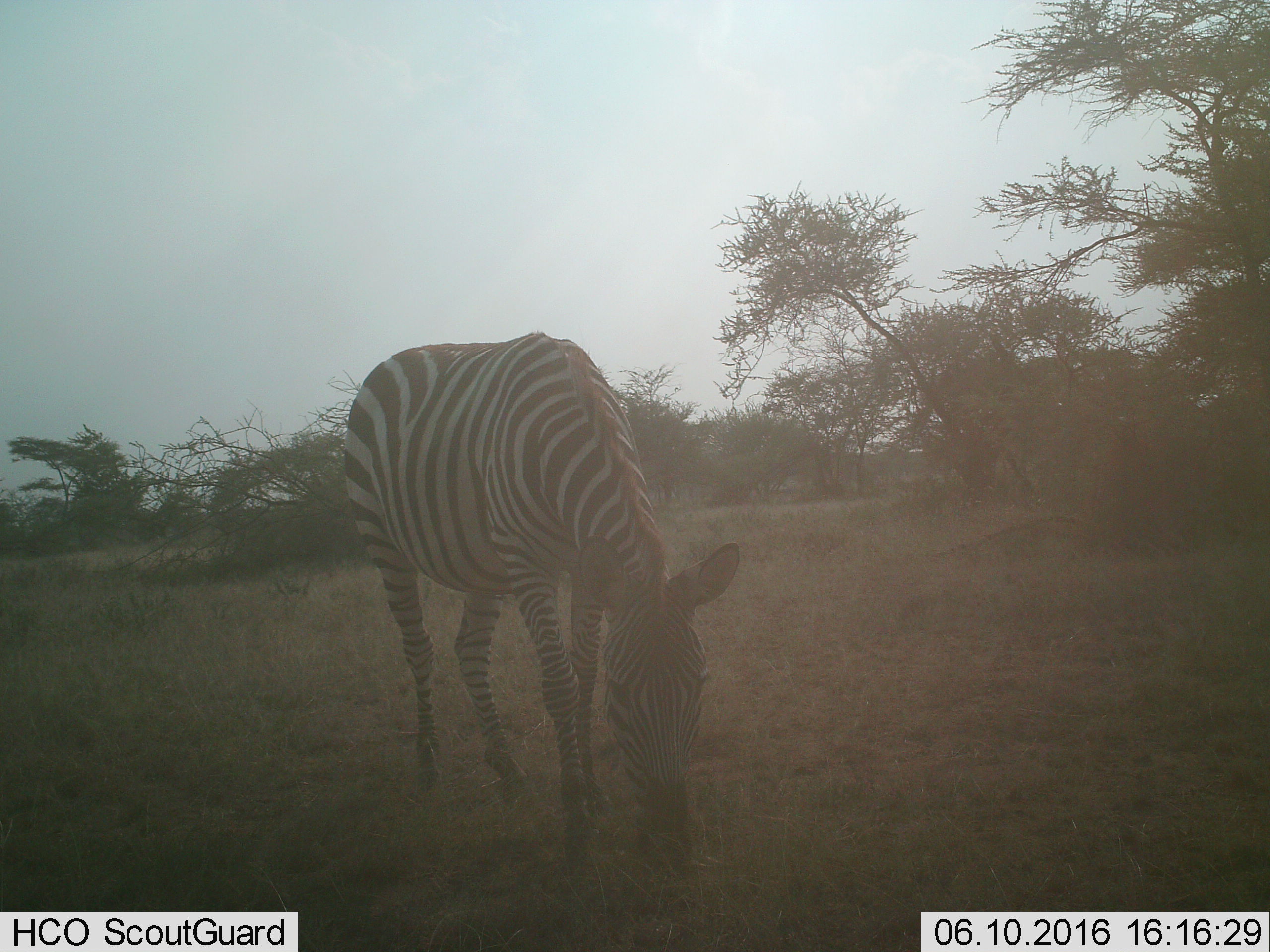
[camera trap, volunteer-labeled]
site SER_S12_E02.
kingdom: Animalia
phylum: Chordata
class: Mammalia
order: Perissodactyla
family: Equidae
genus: Equus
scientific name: Equus quagga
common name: plains zebra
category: zebraplains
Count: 1.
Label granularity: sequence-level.